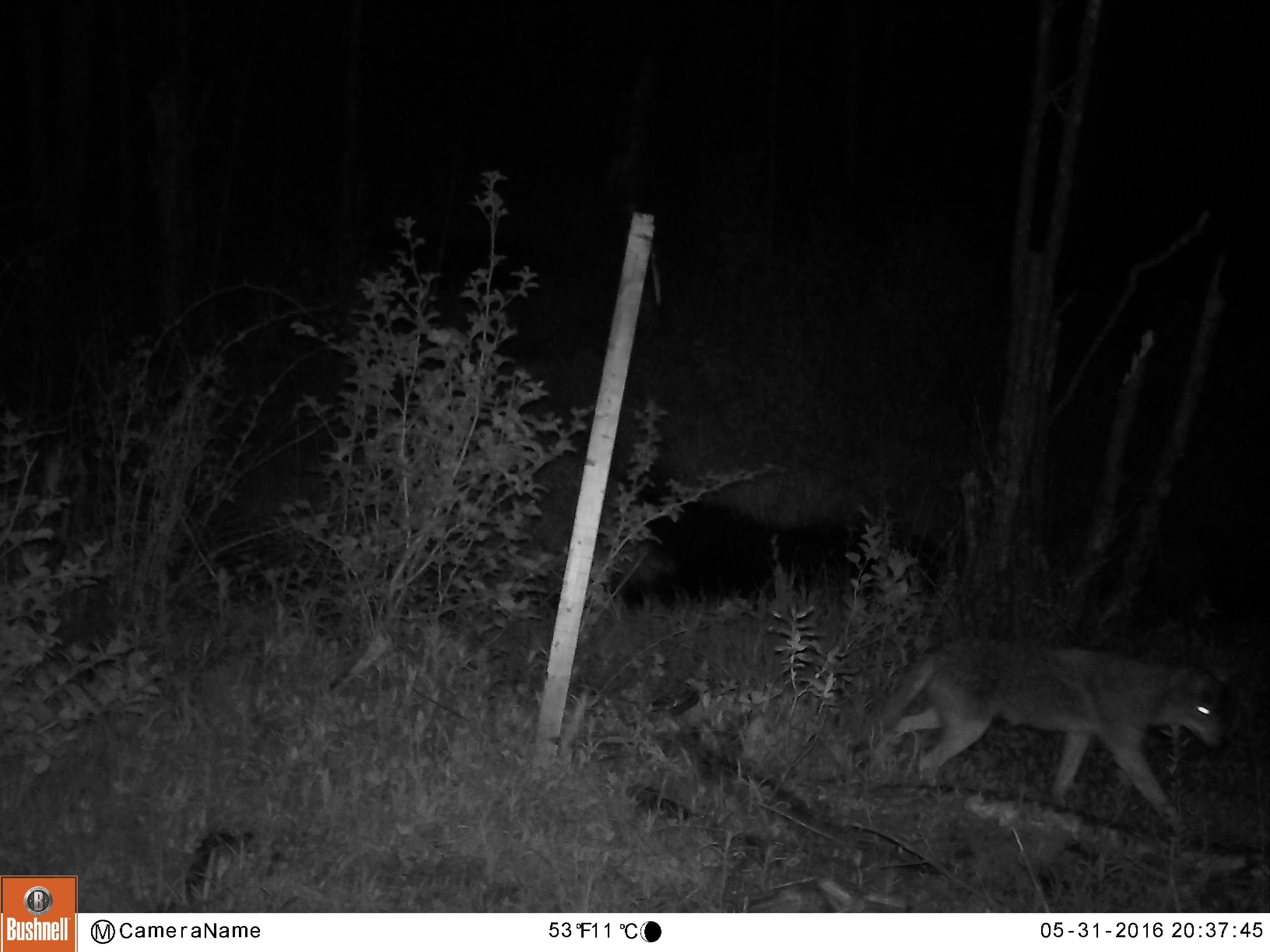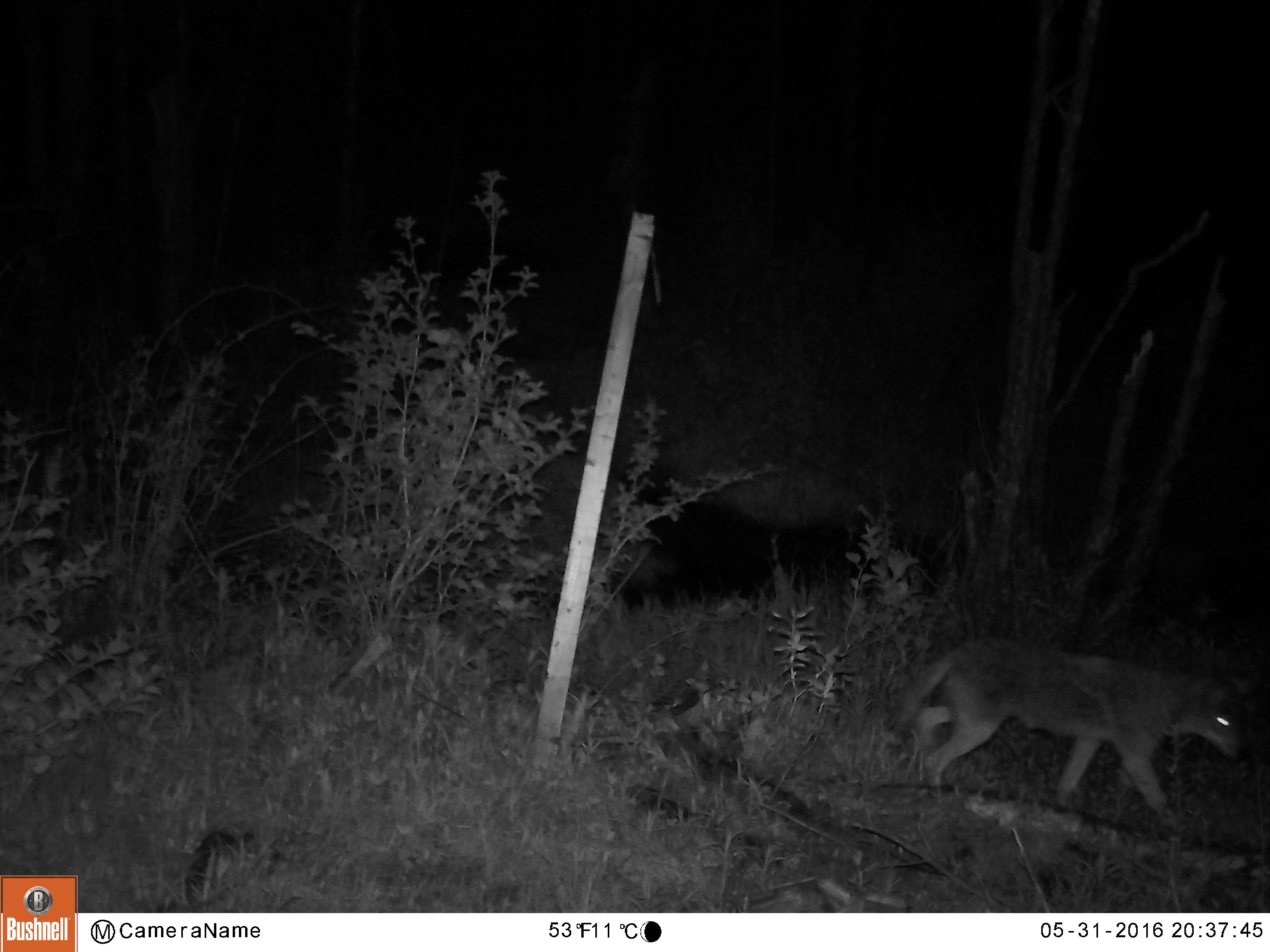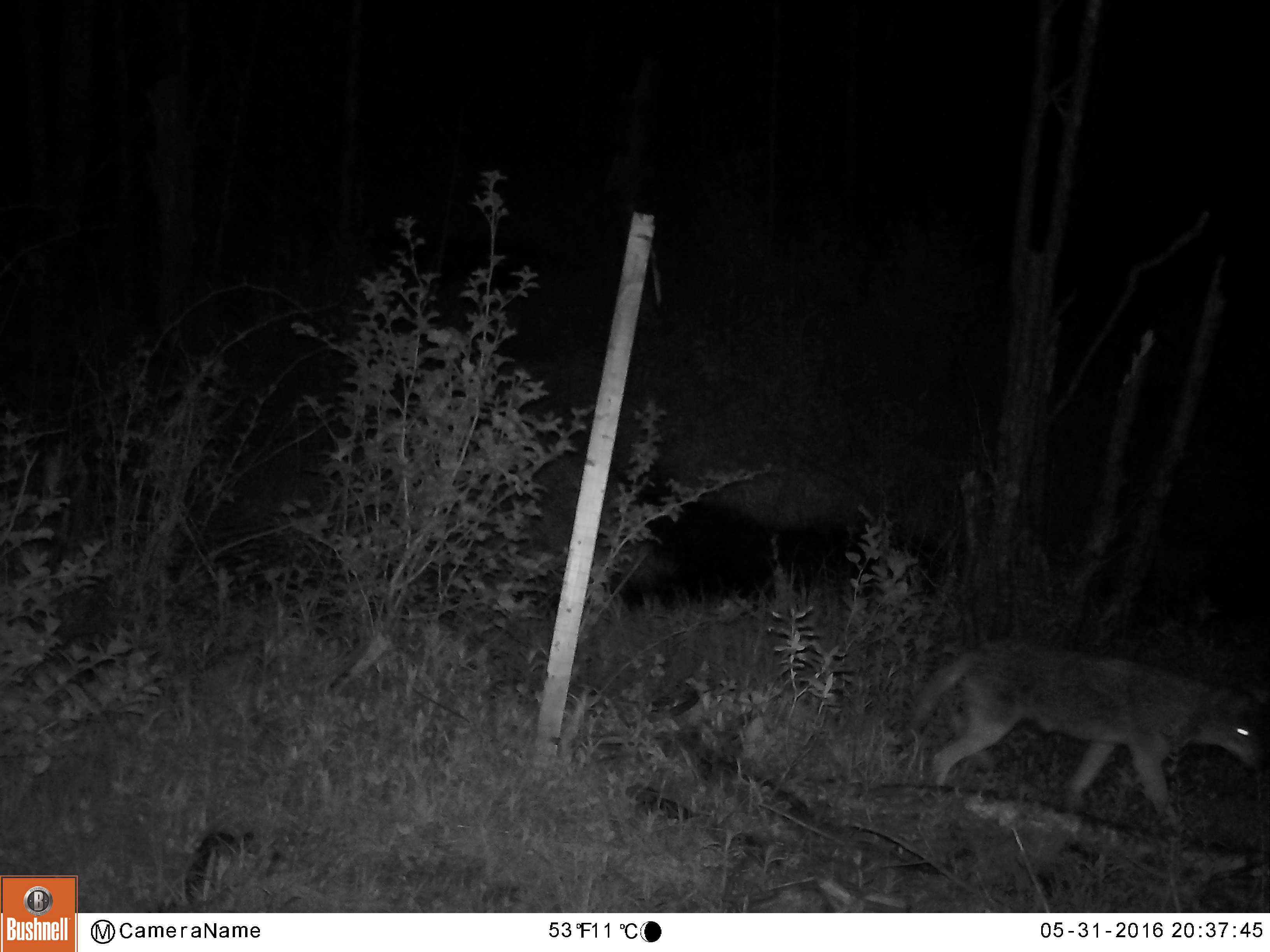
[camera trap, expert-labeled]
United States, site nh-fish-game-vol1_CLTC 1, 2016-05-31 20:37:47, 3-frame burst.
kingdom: Animalia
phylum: Chordata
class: Mammalia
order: Carnivora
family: Canidae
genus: Canis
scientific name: Canis latrans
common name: coyote